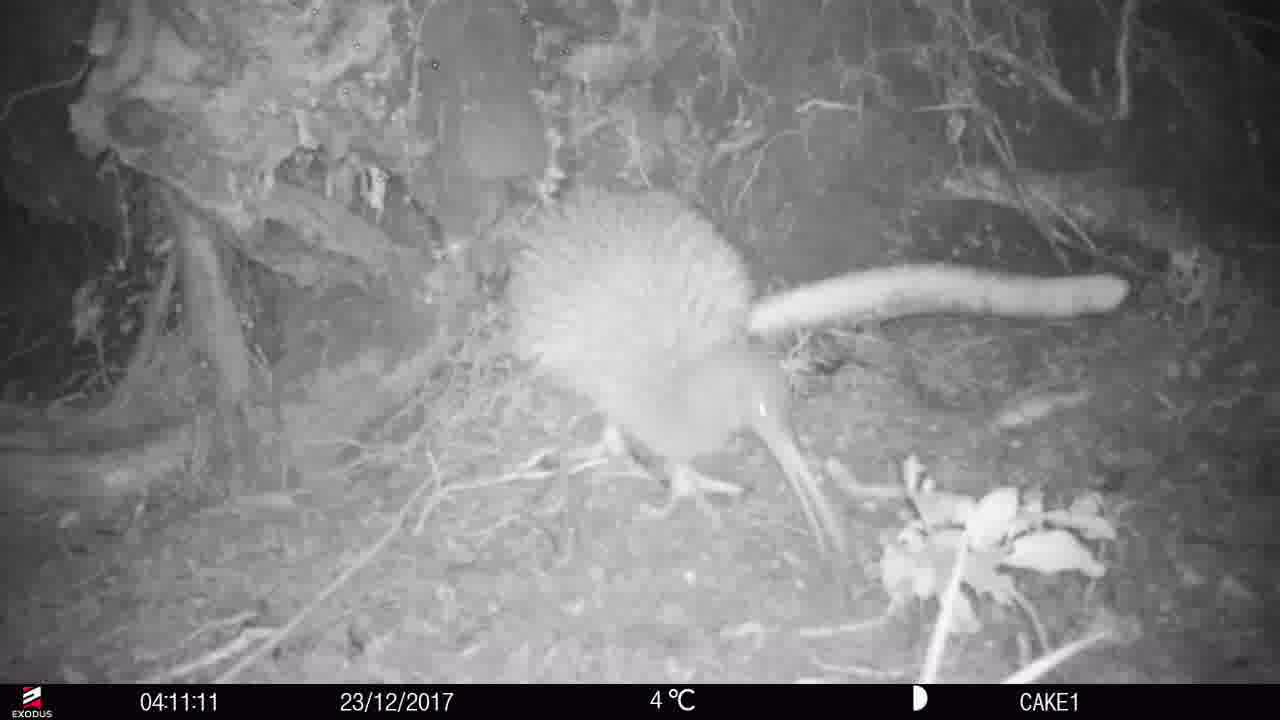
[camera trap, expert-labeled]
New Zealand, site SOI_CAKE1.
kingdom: Animalia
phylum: Chordata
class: Aves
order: Apterygiformes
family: Apterygidae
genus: Apteryx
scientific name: Apteryx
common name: kiwi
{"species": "kiwi (Apteryx)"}